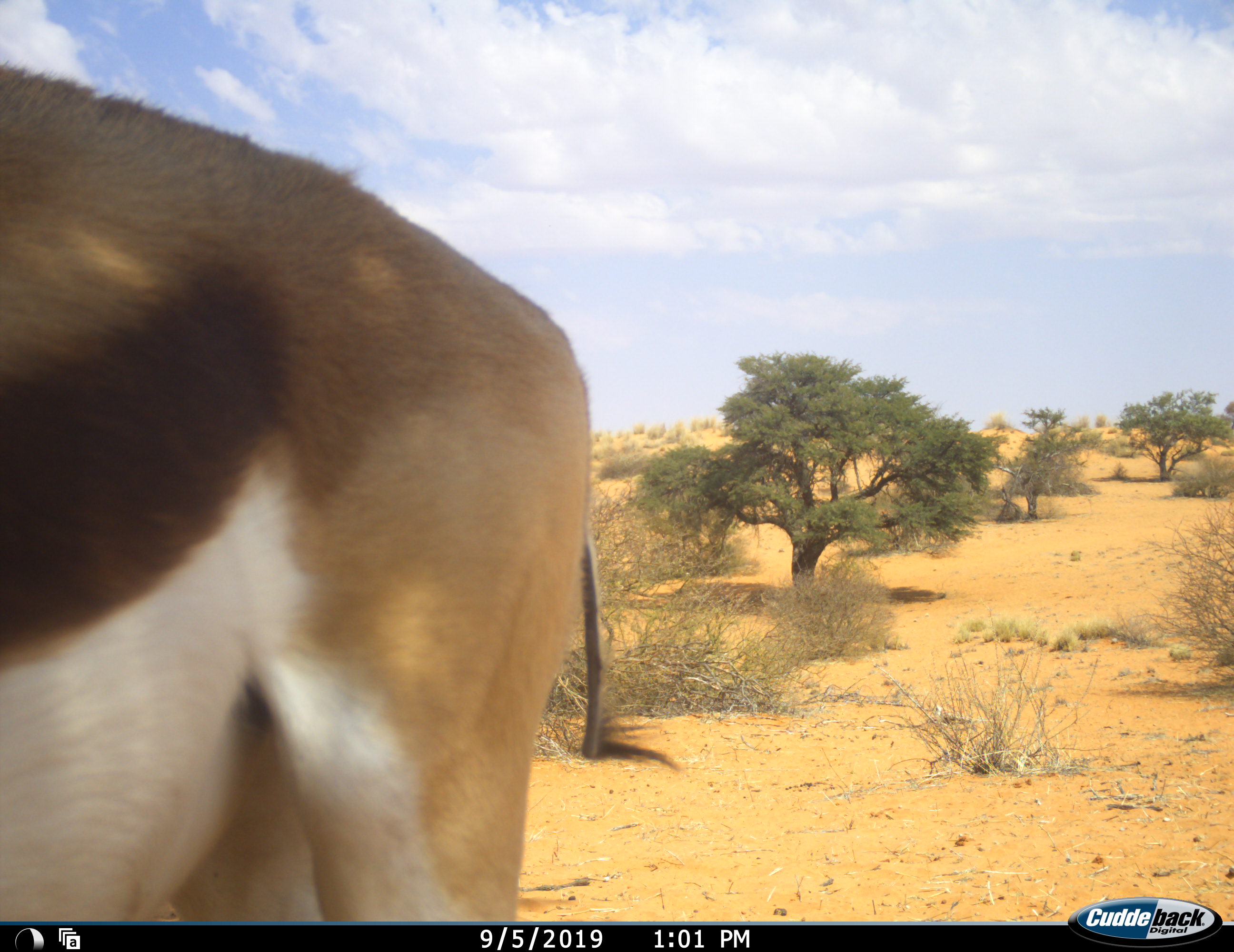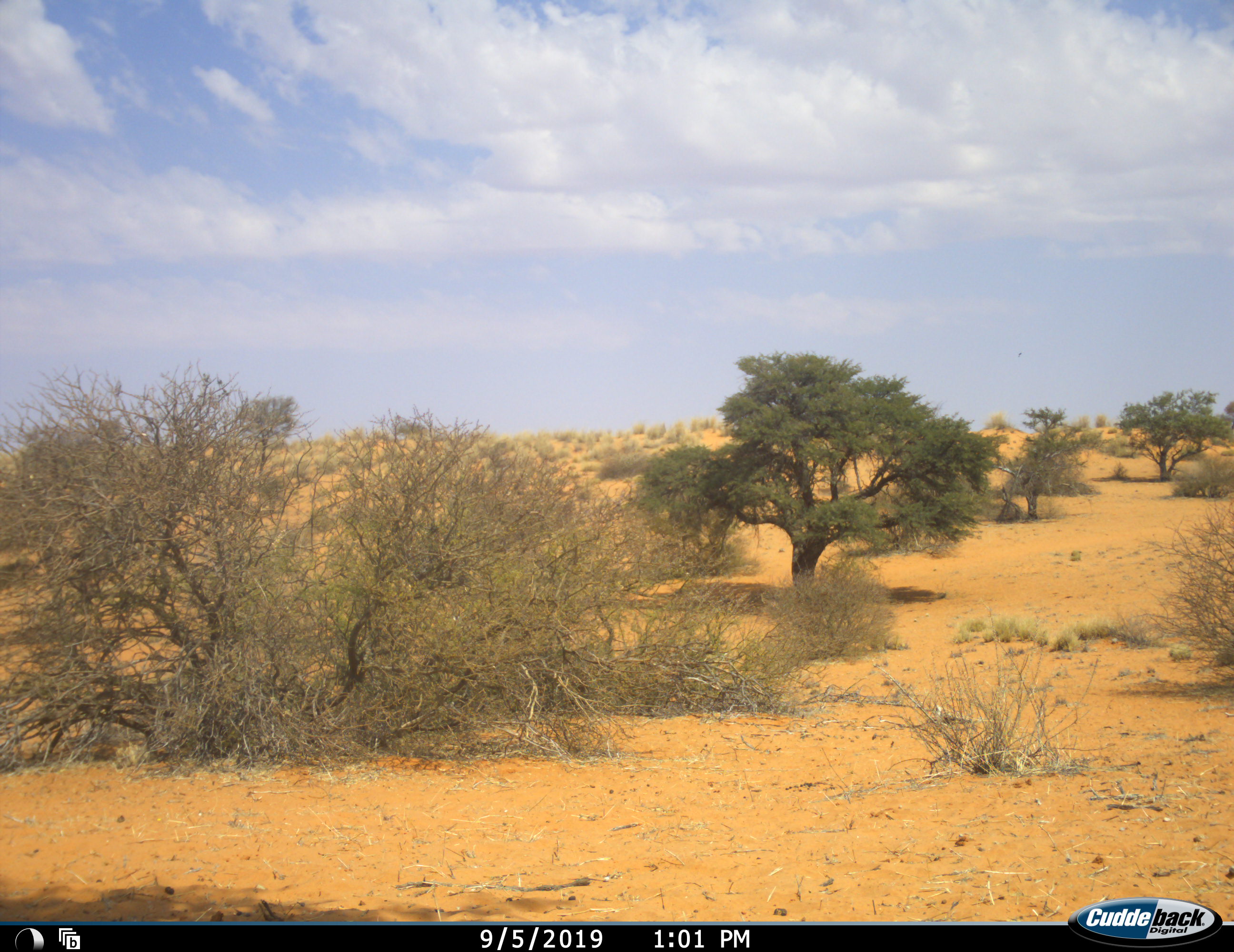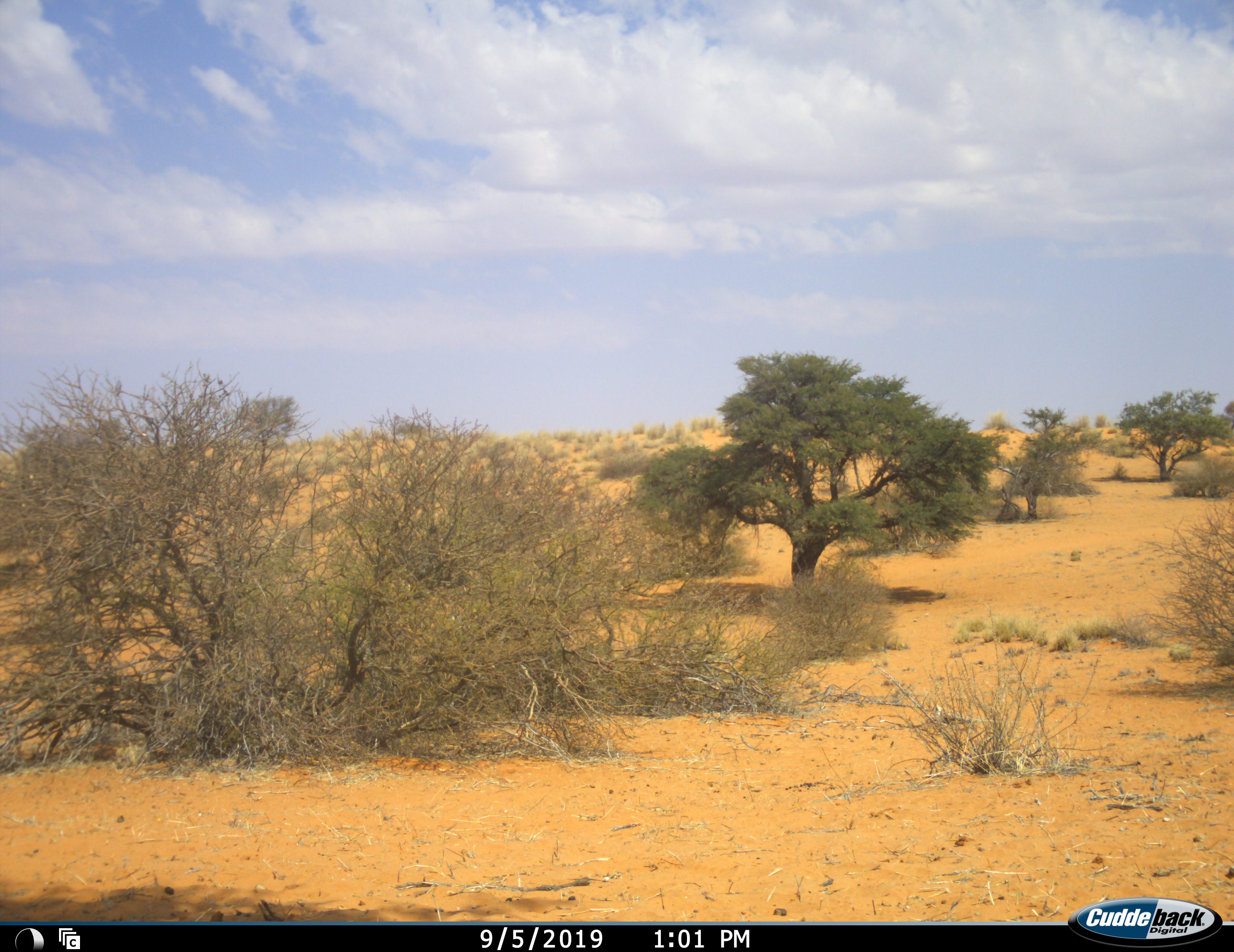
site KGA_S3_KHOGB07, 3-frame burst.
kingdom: Animalia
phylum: Chordata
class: Mammalia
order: Artiodactyla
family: Bovidae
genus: Antidorcas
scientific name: Antidorcas marsupialis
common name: springbok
Springbok (Antidorcas marsupialis), count 1. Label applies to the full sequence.